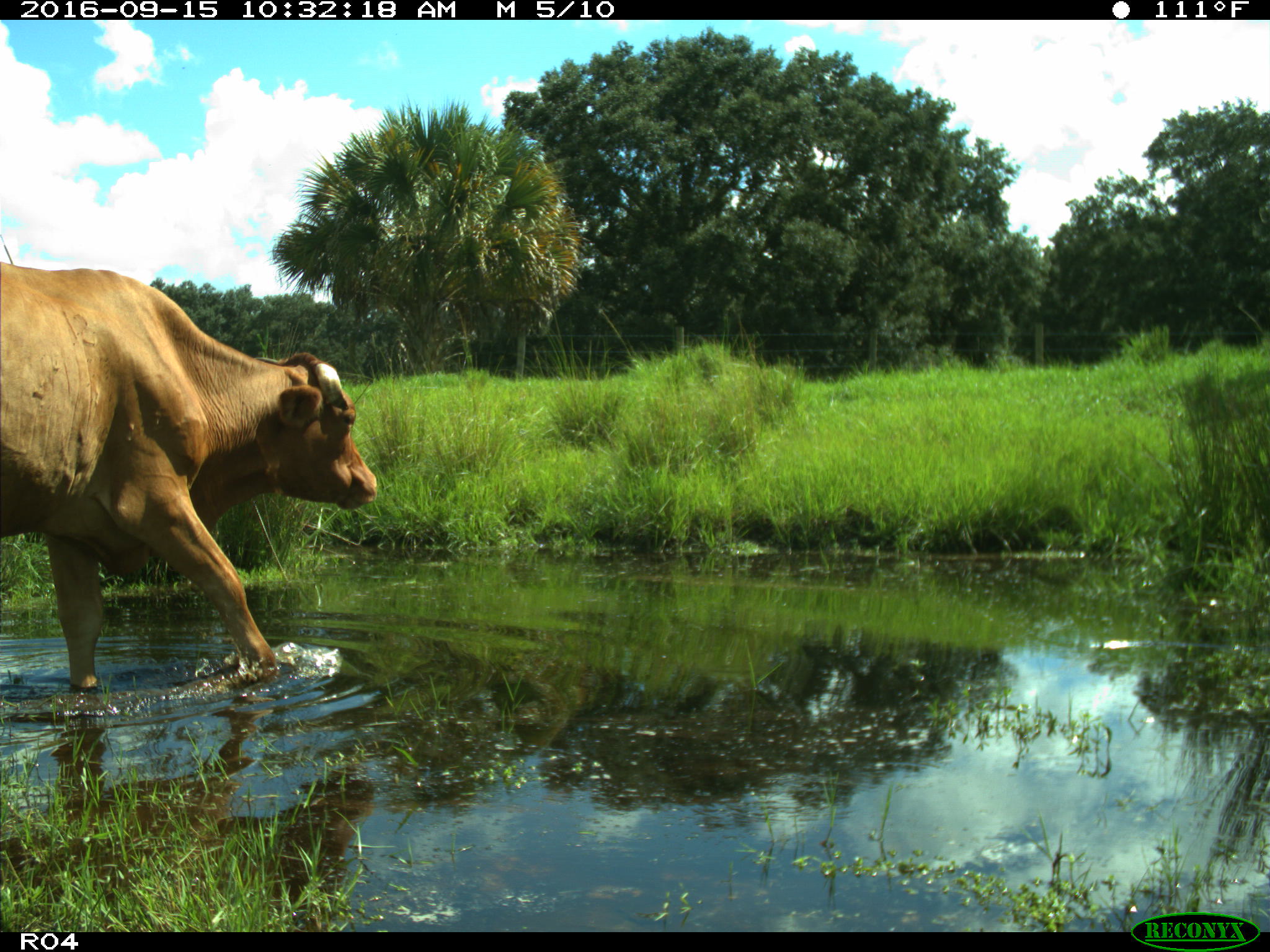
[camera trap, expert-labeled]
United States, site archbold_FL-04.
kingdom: Animalia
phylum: Chordata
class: Mammalia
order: Artiodactyla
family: Bovidae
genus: Bos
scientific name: Bos taurus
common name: domestic cow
Bos taurus (domestic cow).